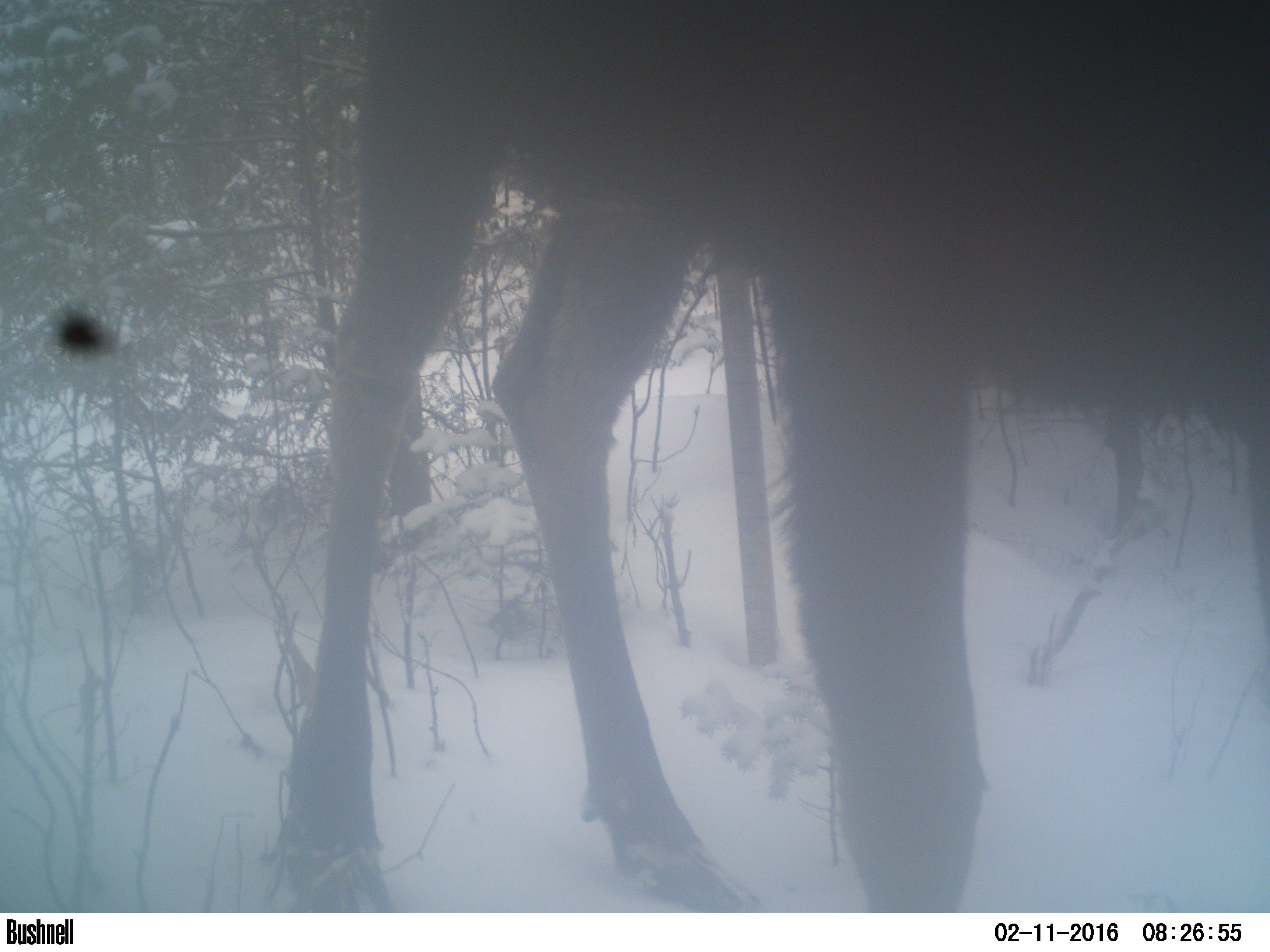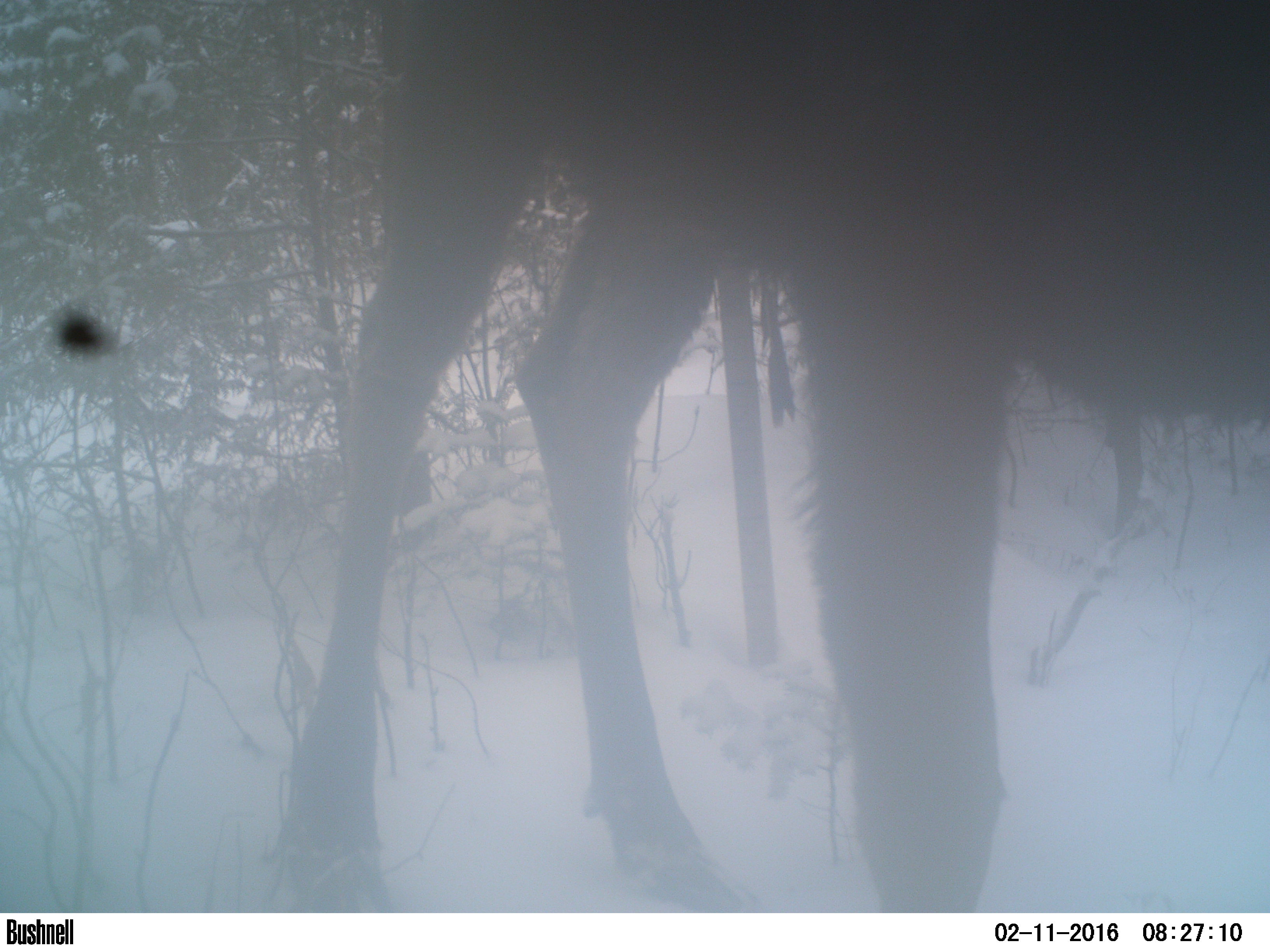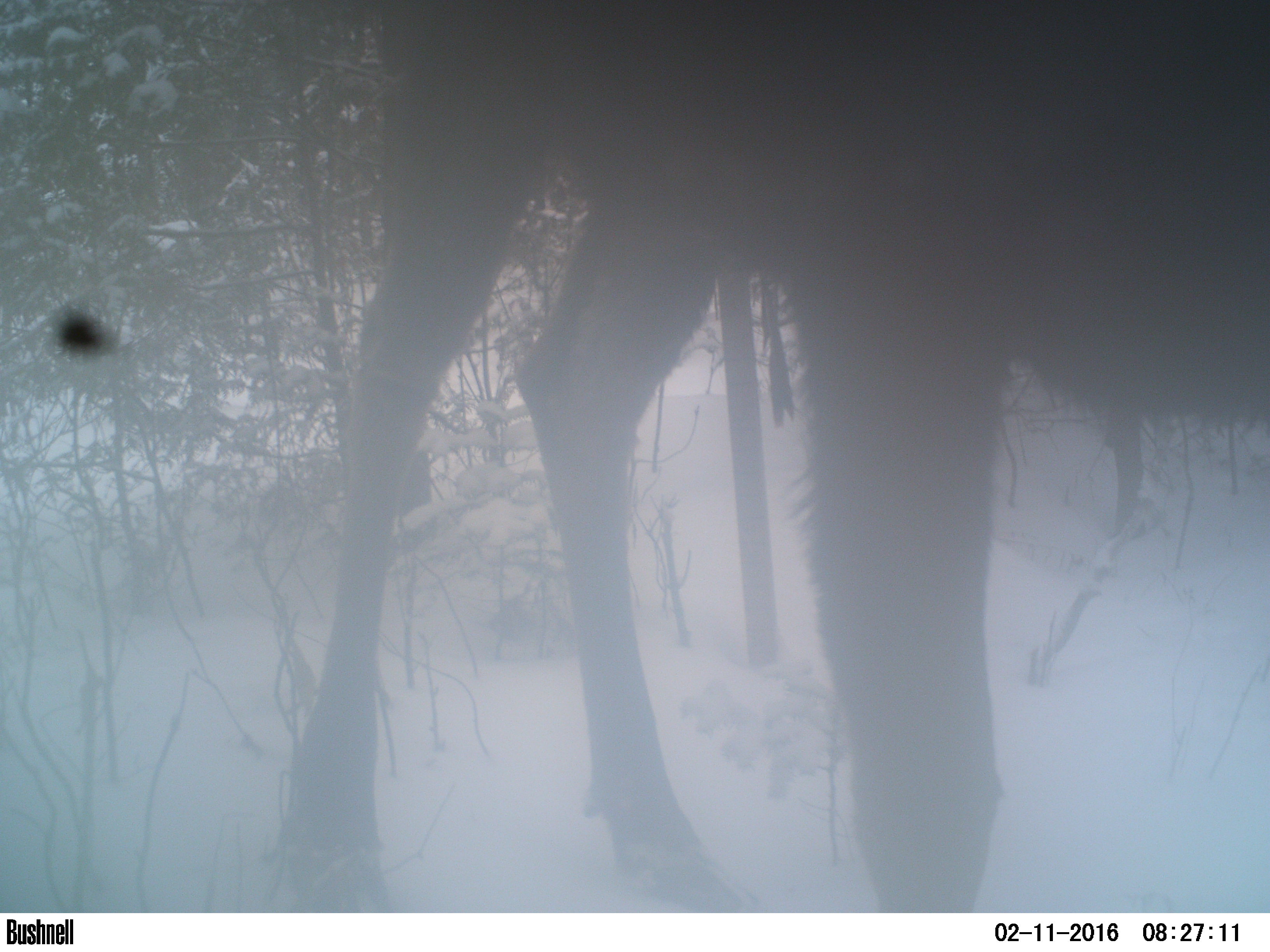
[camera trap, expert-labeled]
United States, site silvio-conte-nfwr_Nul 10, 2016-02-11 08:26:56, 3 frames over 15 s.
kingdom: Animalia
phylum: Chordata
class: Mammalia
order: Artiodactyla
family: Cervidae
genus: Alces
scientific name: Alces alces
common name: moose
Moose (Alces alces).